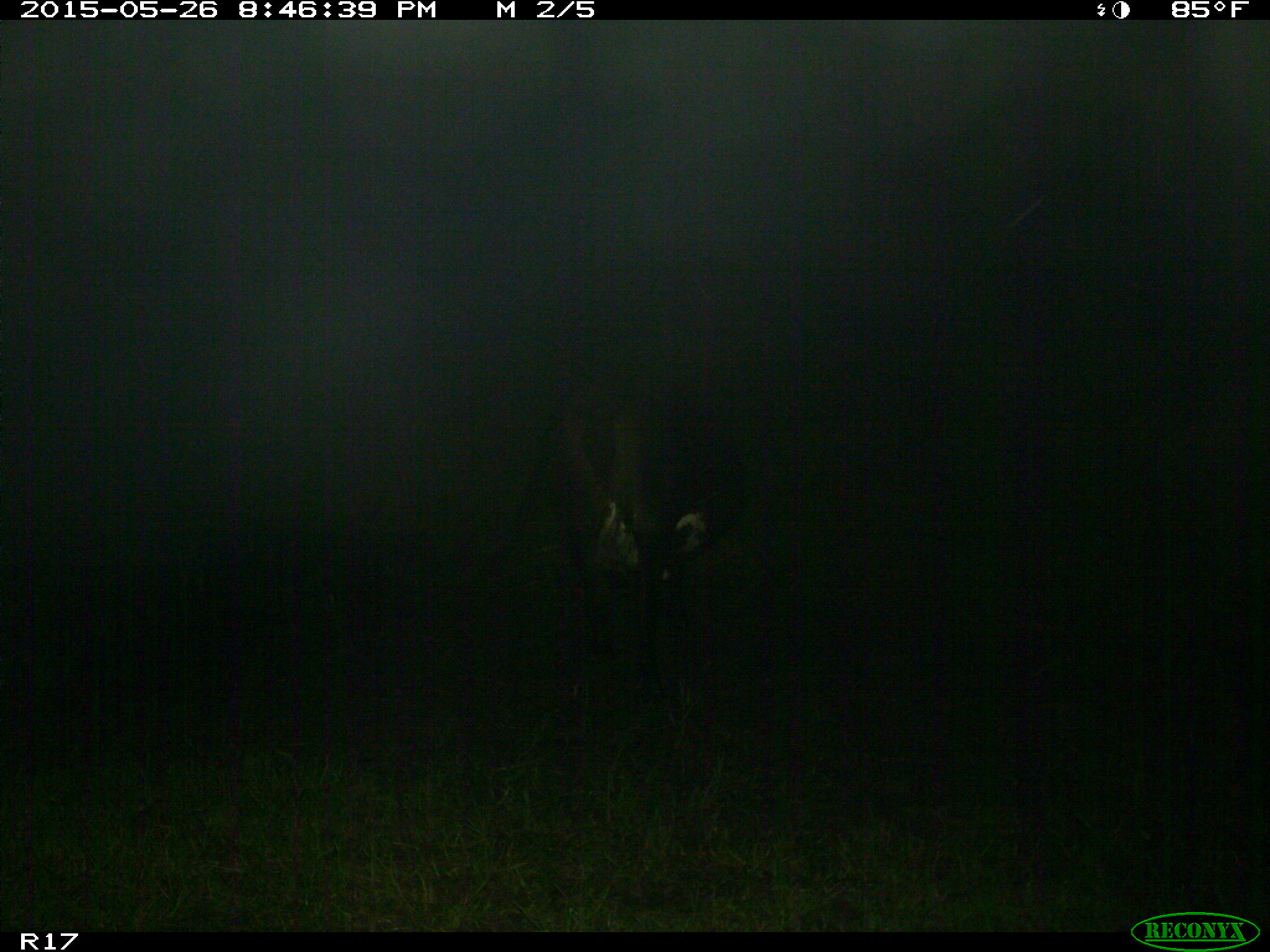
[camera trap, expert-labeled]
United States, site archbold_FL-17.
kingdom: Animalia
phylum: Chordata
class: Mammalia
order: Artiodactyla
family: Bovidae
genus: Bos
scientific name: Bos taurus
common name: domestic cow